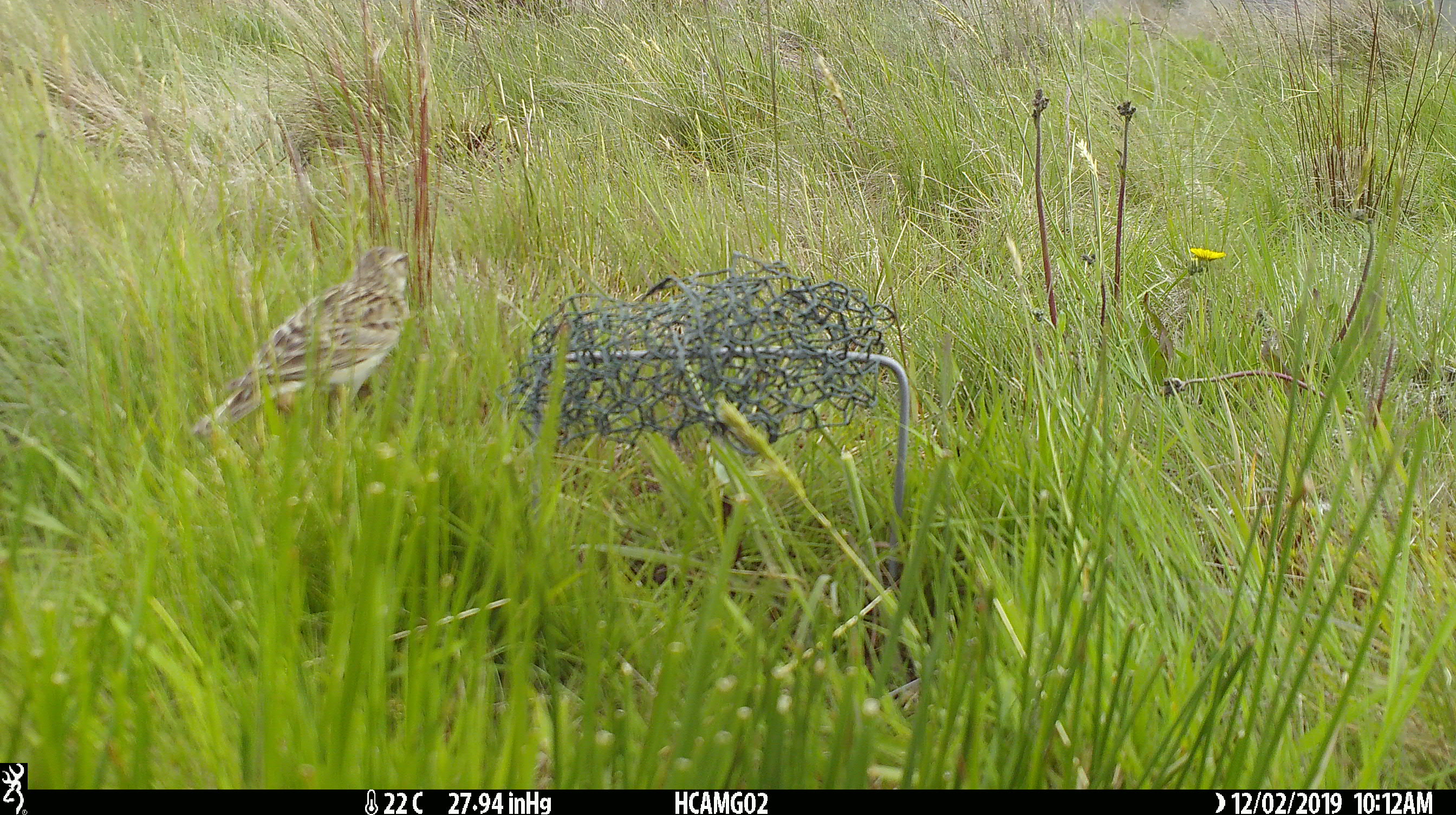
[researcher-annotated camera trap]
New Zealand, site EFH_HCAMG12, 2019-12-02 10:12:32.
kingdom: Animalia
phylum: Chordata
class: Aves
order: Passeriformes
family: Motacillidae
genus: Anthus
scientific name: Anthus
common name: pipit